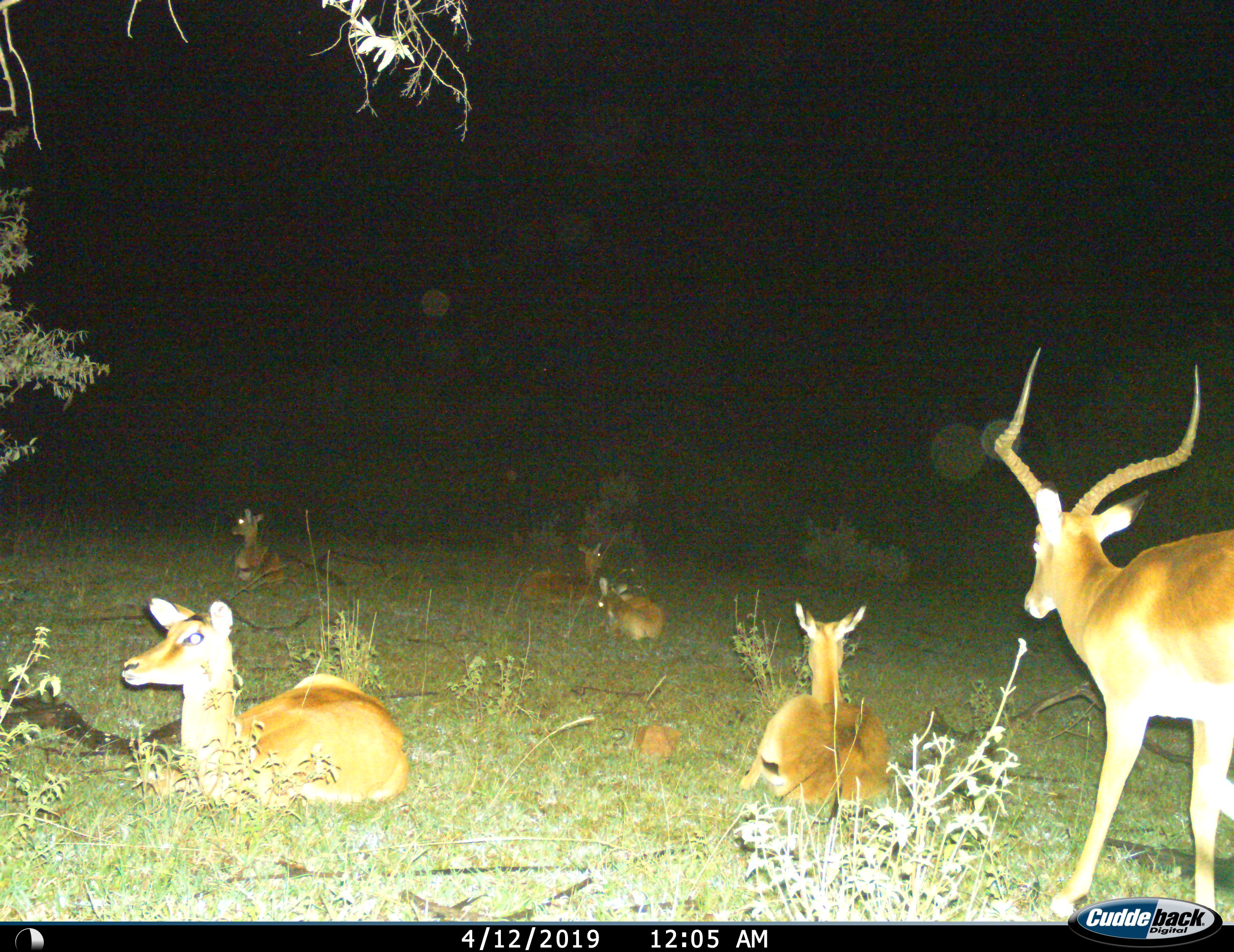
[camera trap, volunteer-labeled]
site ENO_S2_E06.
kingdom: Animalia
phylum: Chordata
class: Mammalia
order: Artiodactyla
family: Bovidae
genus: Aepyceros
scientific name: Aepyceros melampus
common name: impala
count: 6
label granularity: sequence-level